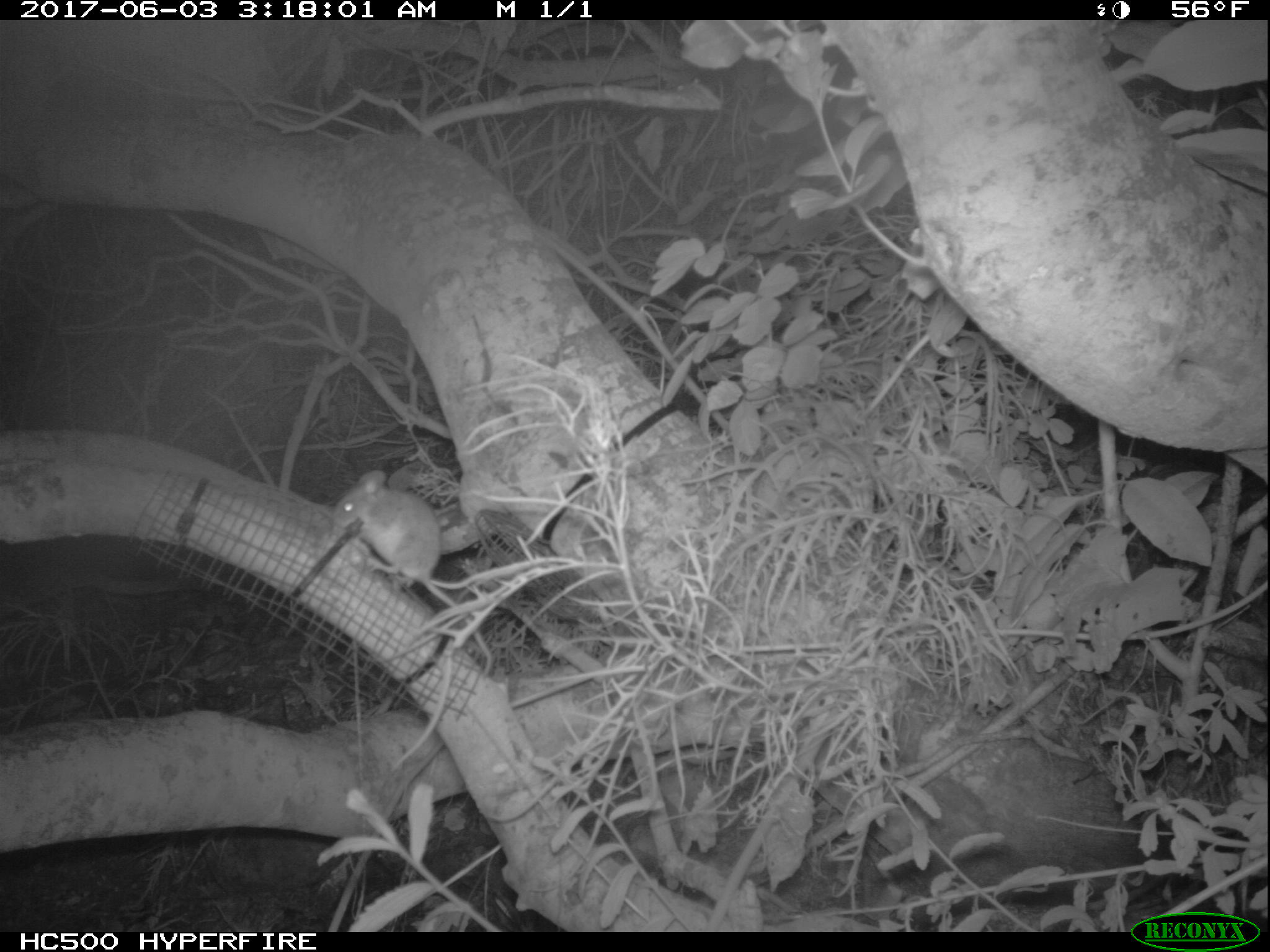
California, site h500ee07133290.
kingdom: Animalia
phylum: Chordata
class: Mammalia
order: Rodentia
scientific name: Rodentia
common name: rodent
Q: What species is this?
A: Rodent (Rodentia).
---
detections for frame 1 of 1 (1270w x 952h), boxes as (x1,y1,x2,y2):
rodent: (329,470,493,676)